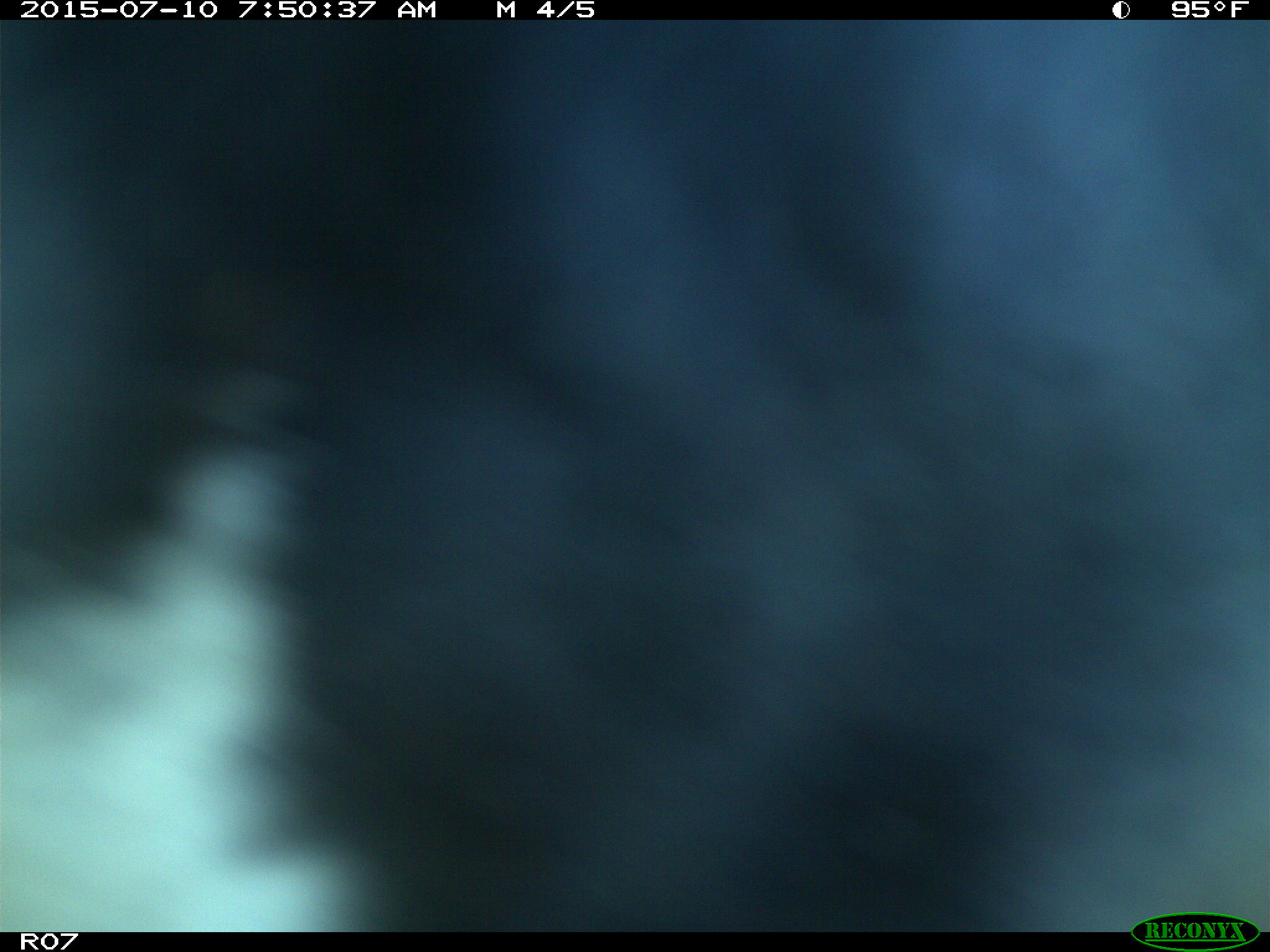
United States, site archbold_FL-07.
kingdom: Animalia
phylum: Chordata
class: Mammalia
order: Artiodactyla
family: Bovidae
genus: Bos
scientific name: Bos taurus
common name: domestic cow